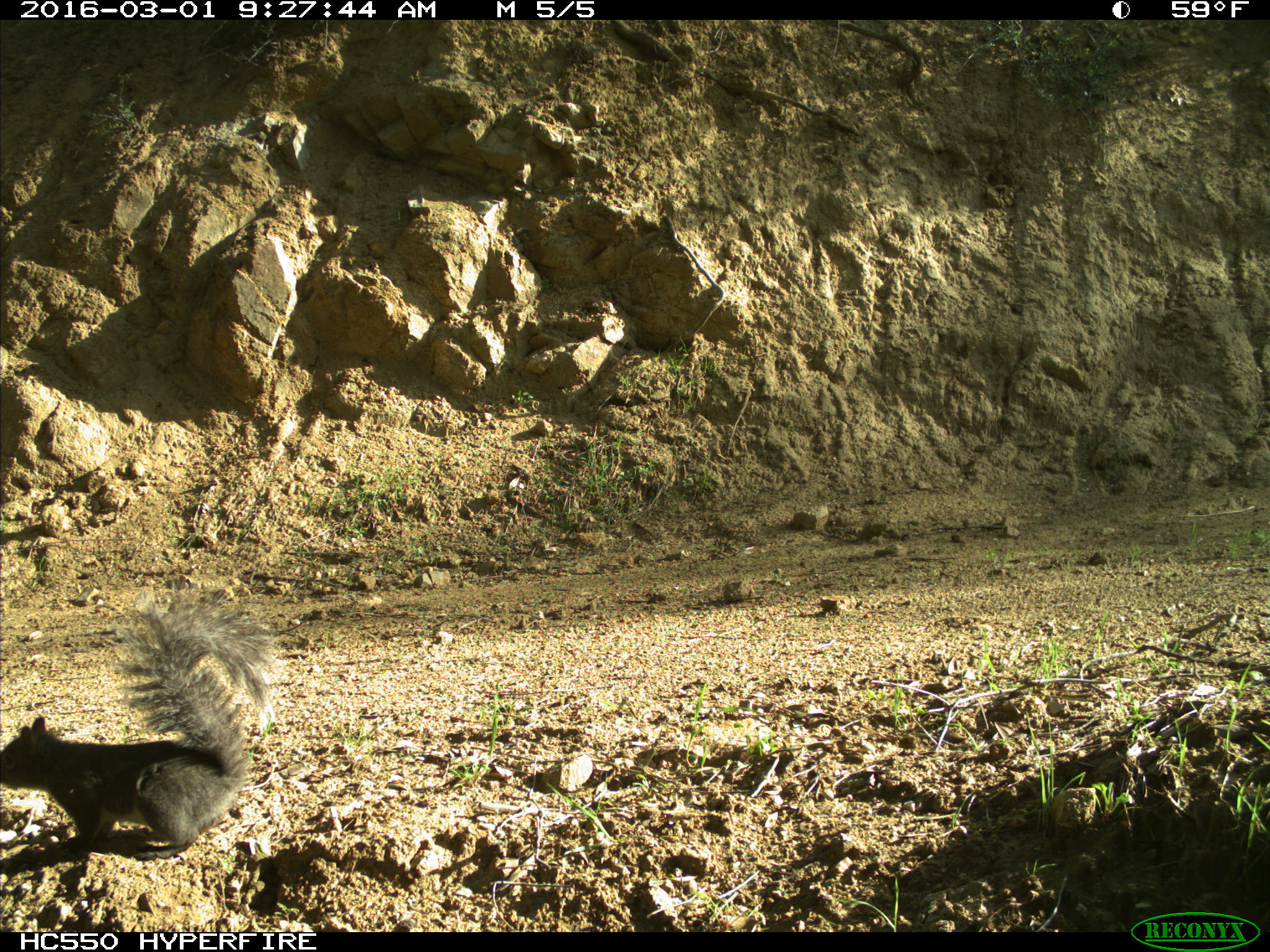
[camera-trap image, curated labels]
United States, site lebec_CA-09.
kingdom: Animalia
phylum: Chordata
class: Mammalia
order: Rodentia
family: Sciuridae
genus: Sciurus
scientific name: Sciurus carolinensis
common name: eastern gray squirrel